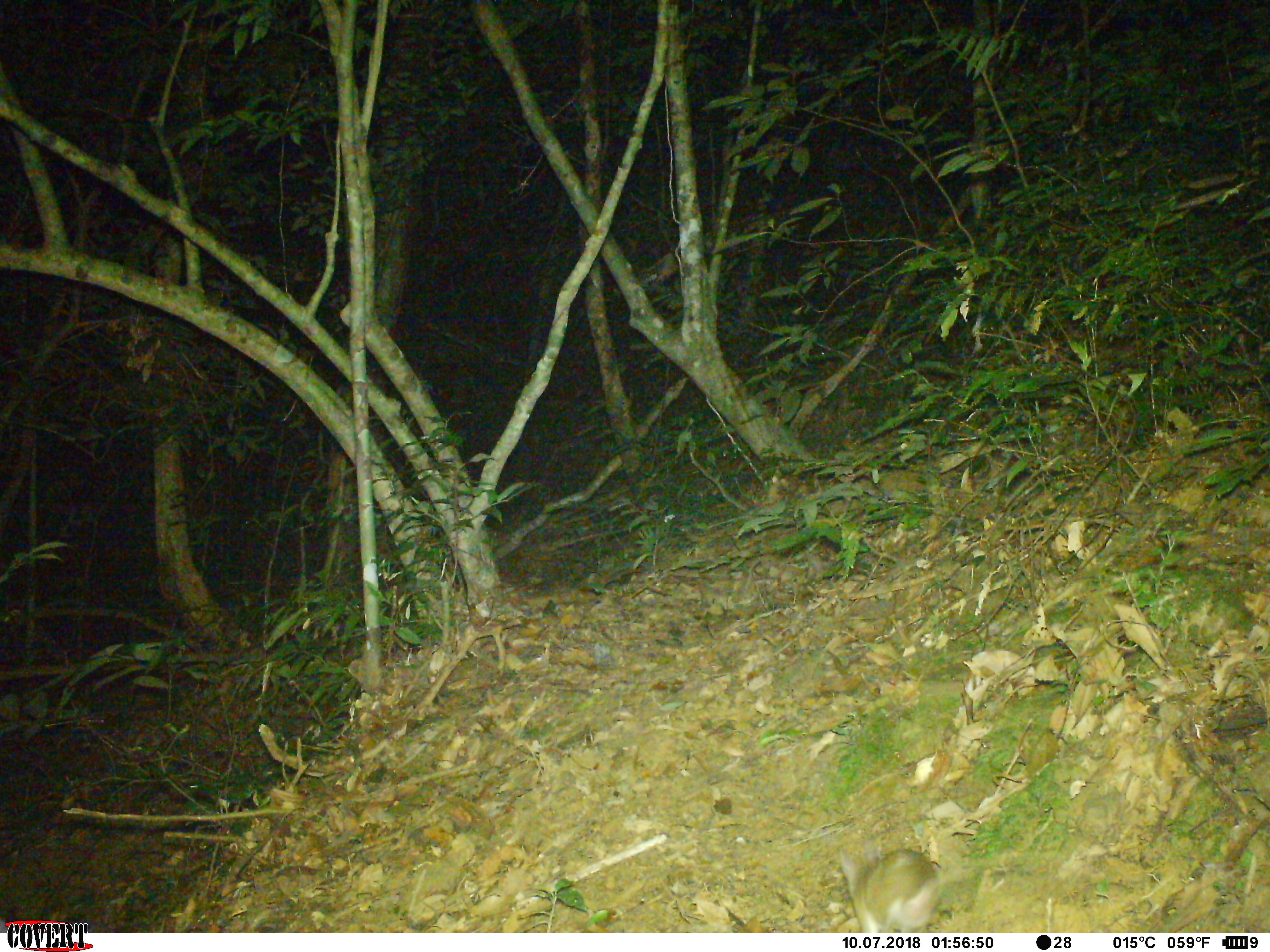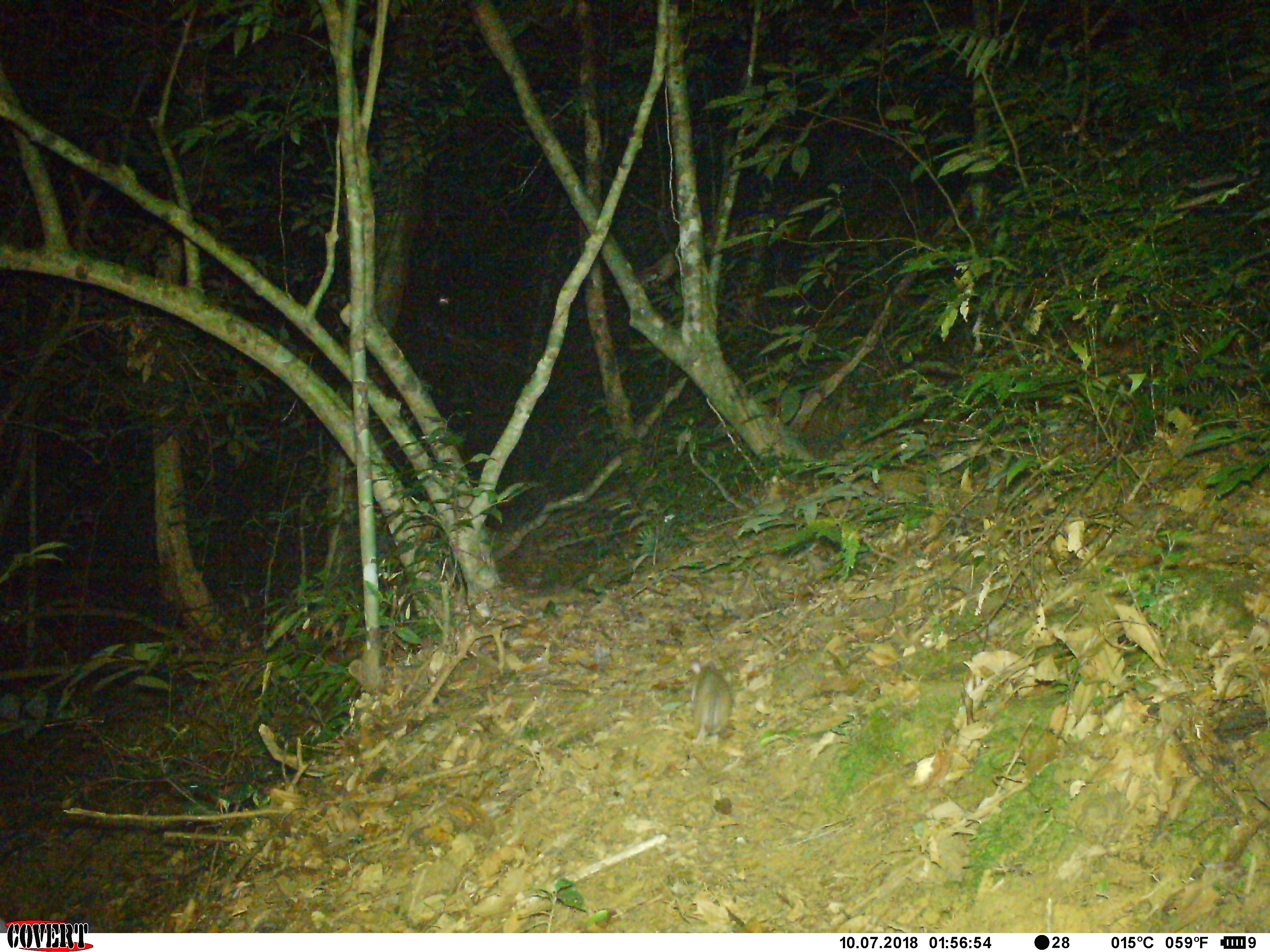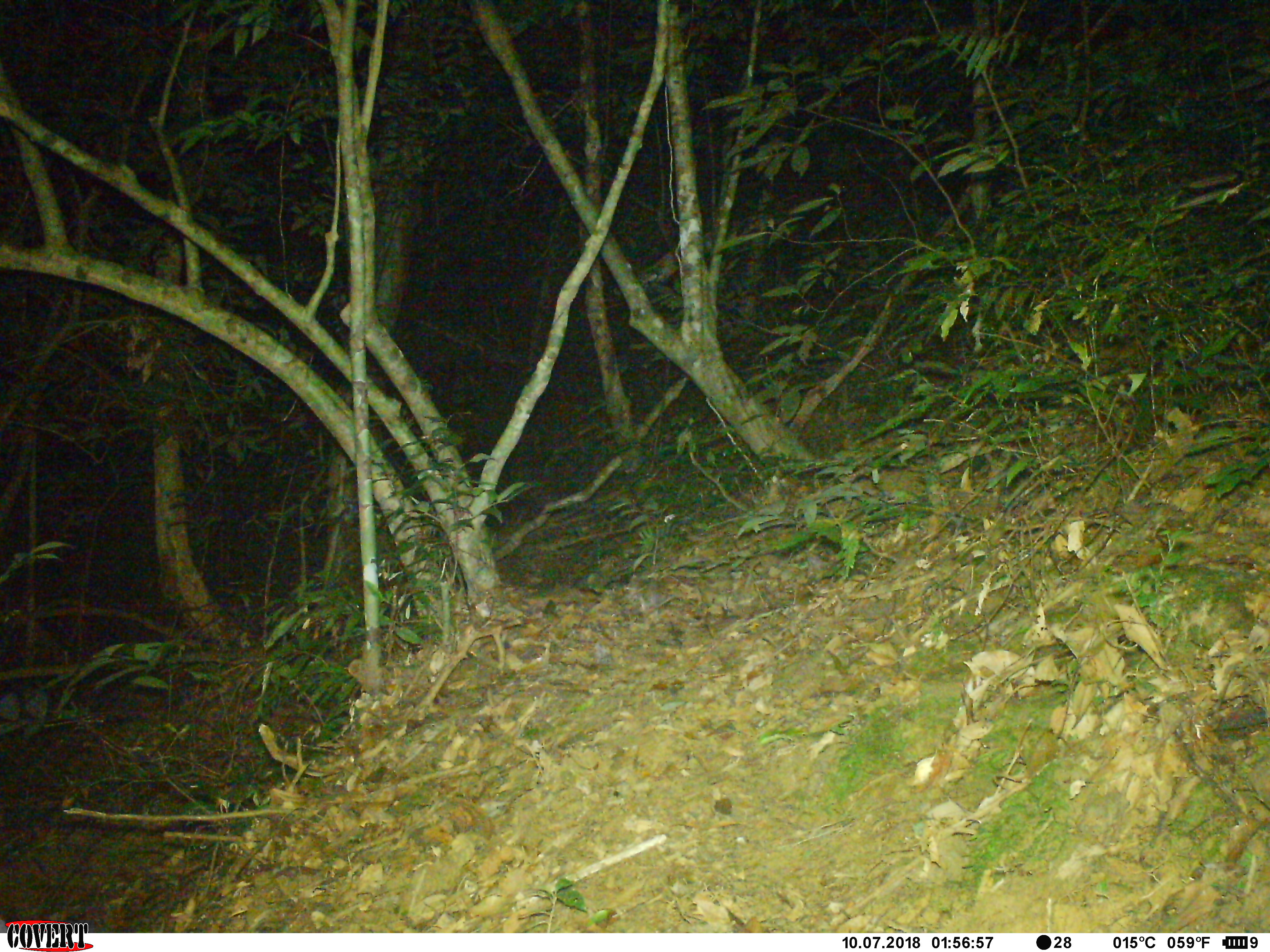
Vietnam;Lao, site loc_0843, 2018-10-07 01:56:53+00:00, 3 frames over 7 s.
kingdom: Animalia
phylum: Chordata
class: Mammalia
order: Rodentia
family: Muridae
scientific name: Muridae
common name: old-world mice and rats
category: unidentified murid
Unidentified murid (old-world mice and rats) (Muridae). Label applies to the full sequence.